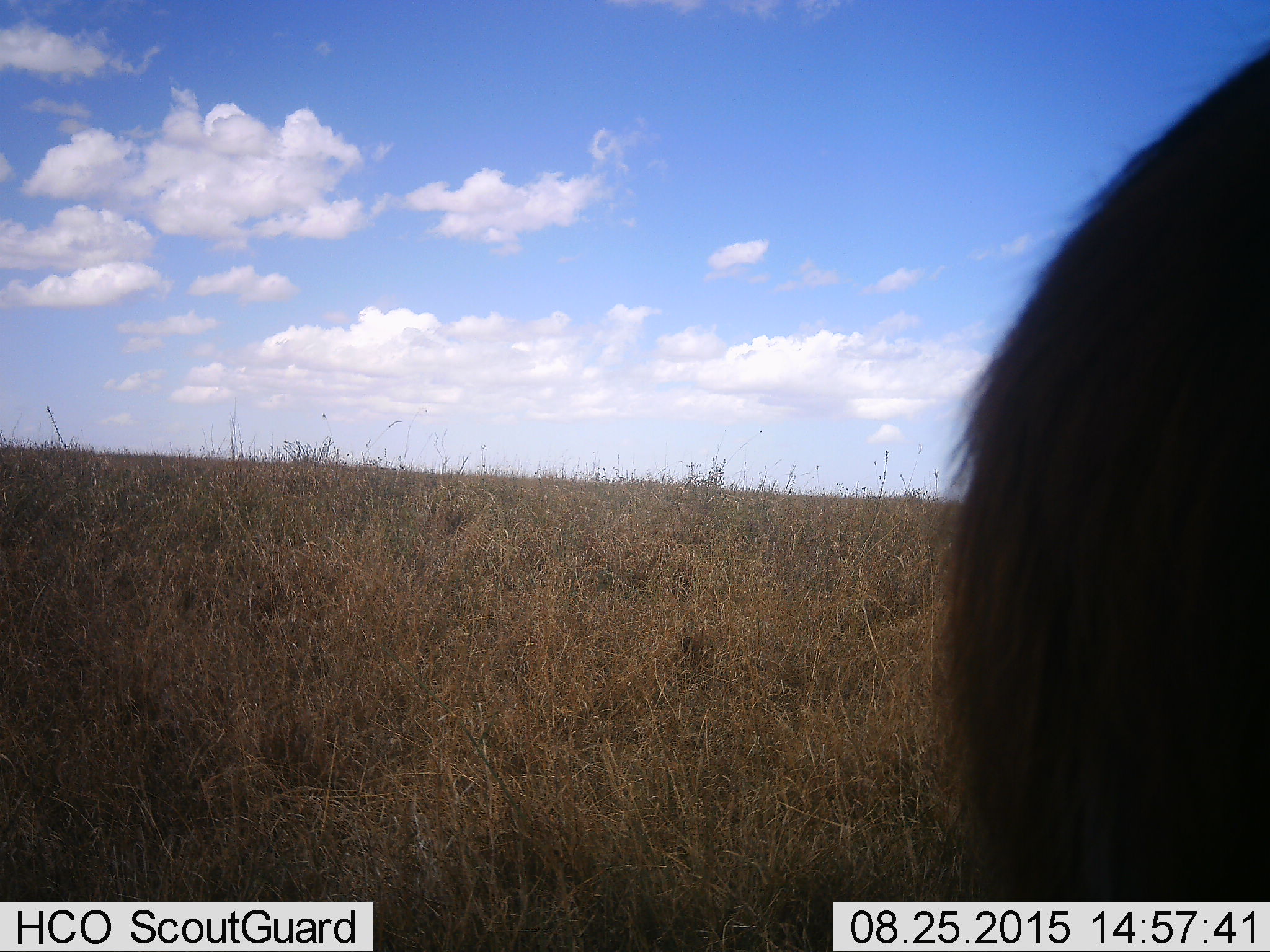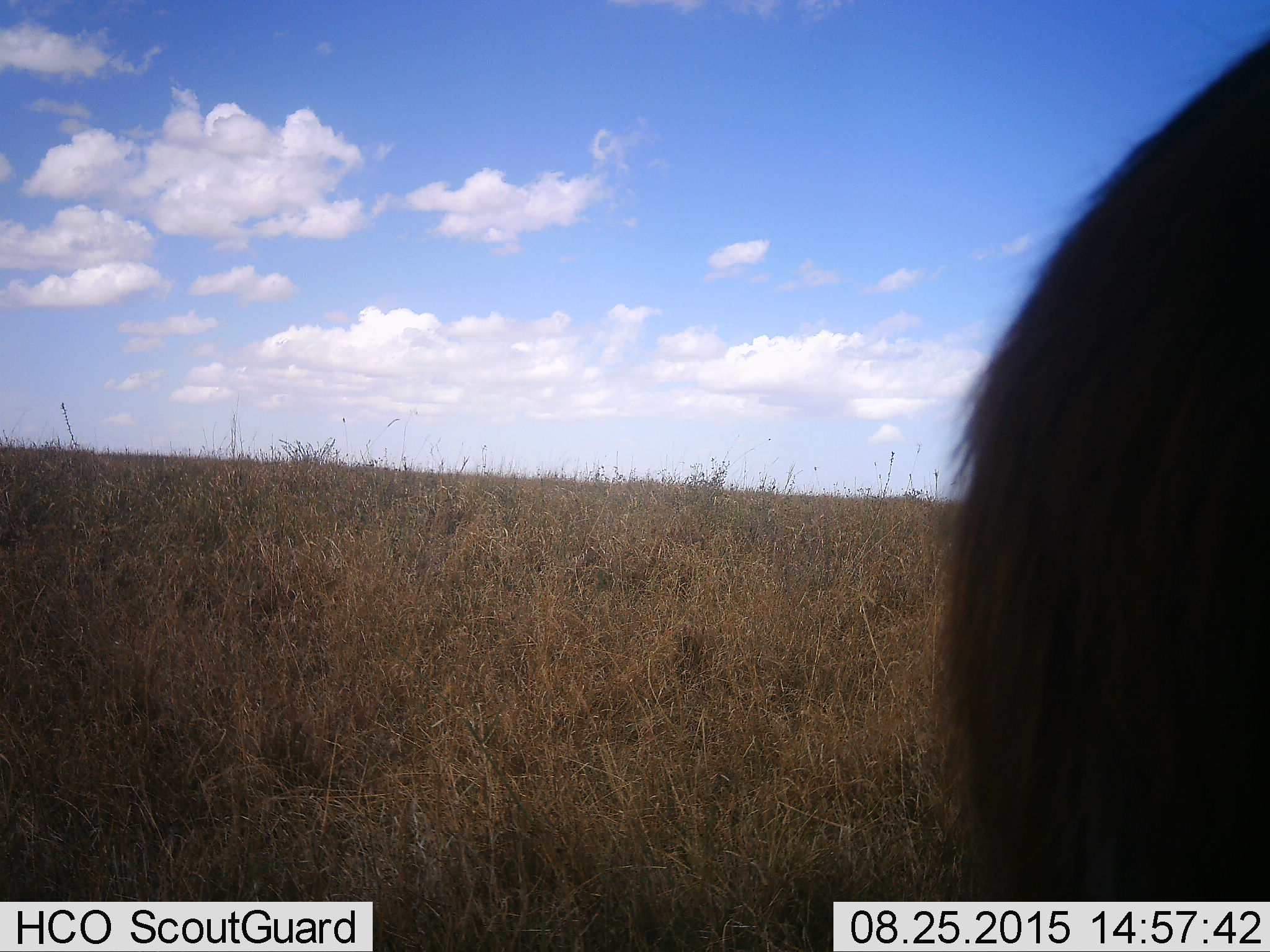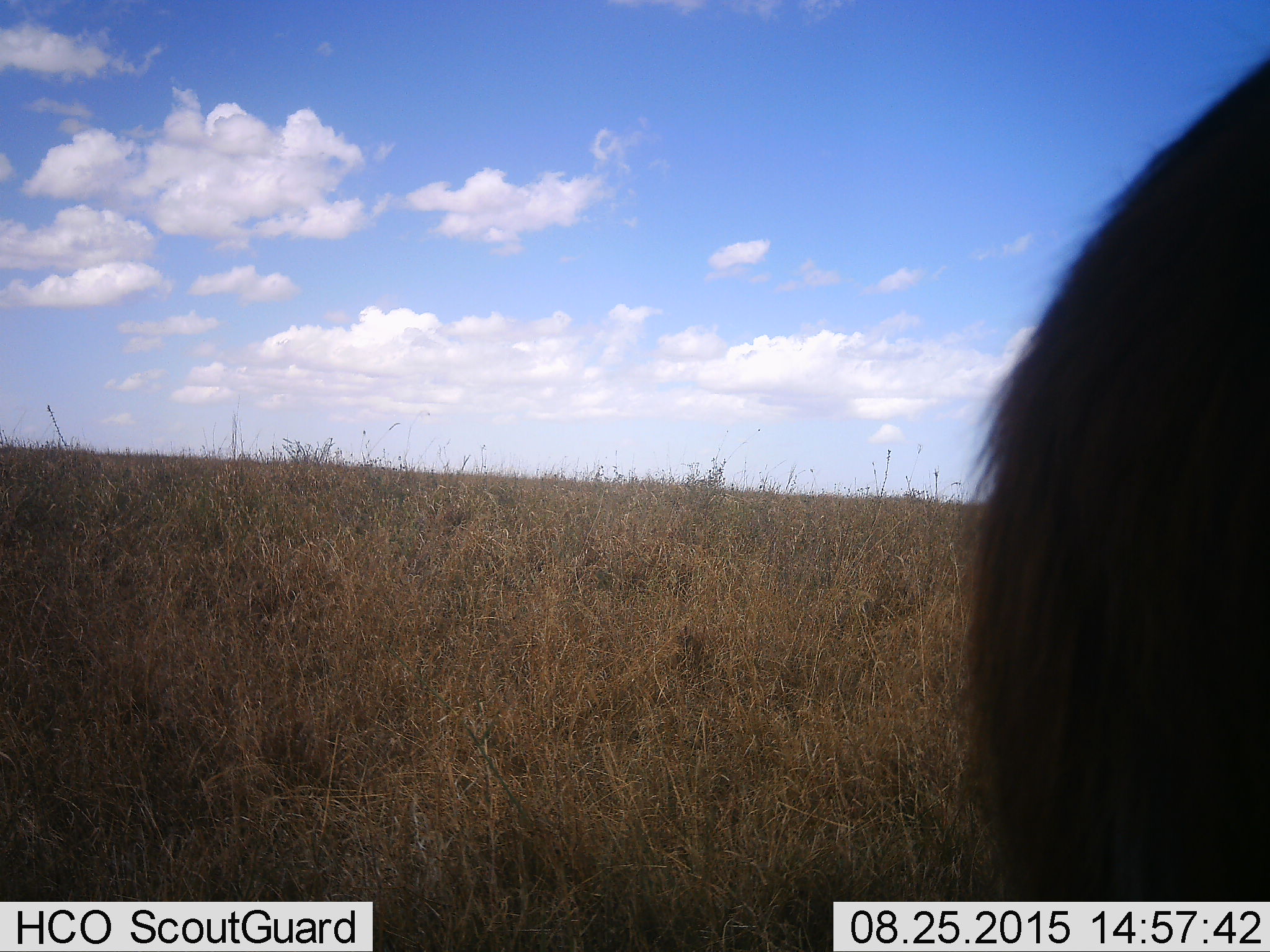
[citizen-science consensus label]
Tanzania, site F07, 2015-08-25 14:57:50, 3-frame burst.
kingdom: Animalia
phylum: Chordata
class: Mammalia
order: Artiodactyla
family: Bovidae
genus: Syncerus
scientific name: Syncerus caffer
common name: cape buffalo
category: buffalo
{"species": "buffalo (cape buffalo) (Syncerus caffer)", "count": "1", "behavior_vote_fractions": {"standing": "50%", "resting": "0%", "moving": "0%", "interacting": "0%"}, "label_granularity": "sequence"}